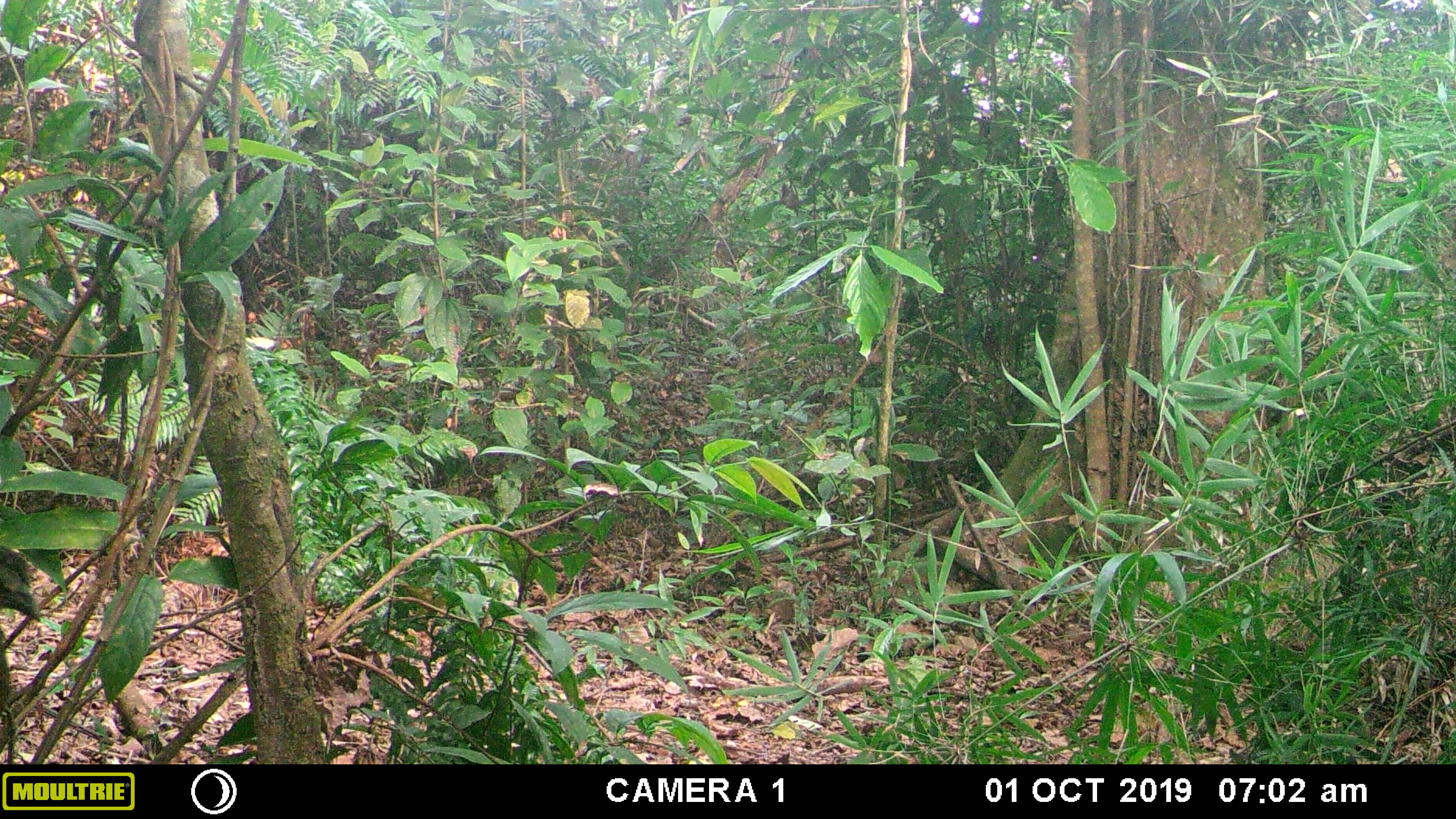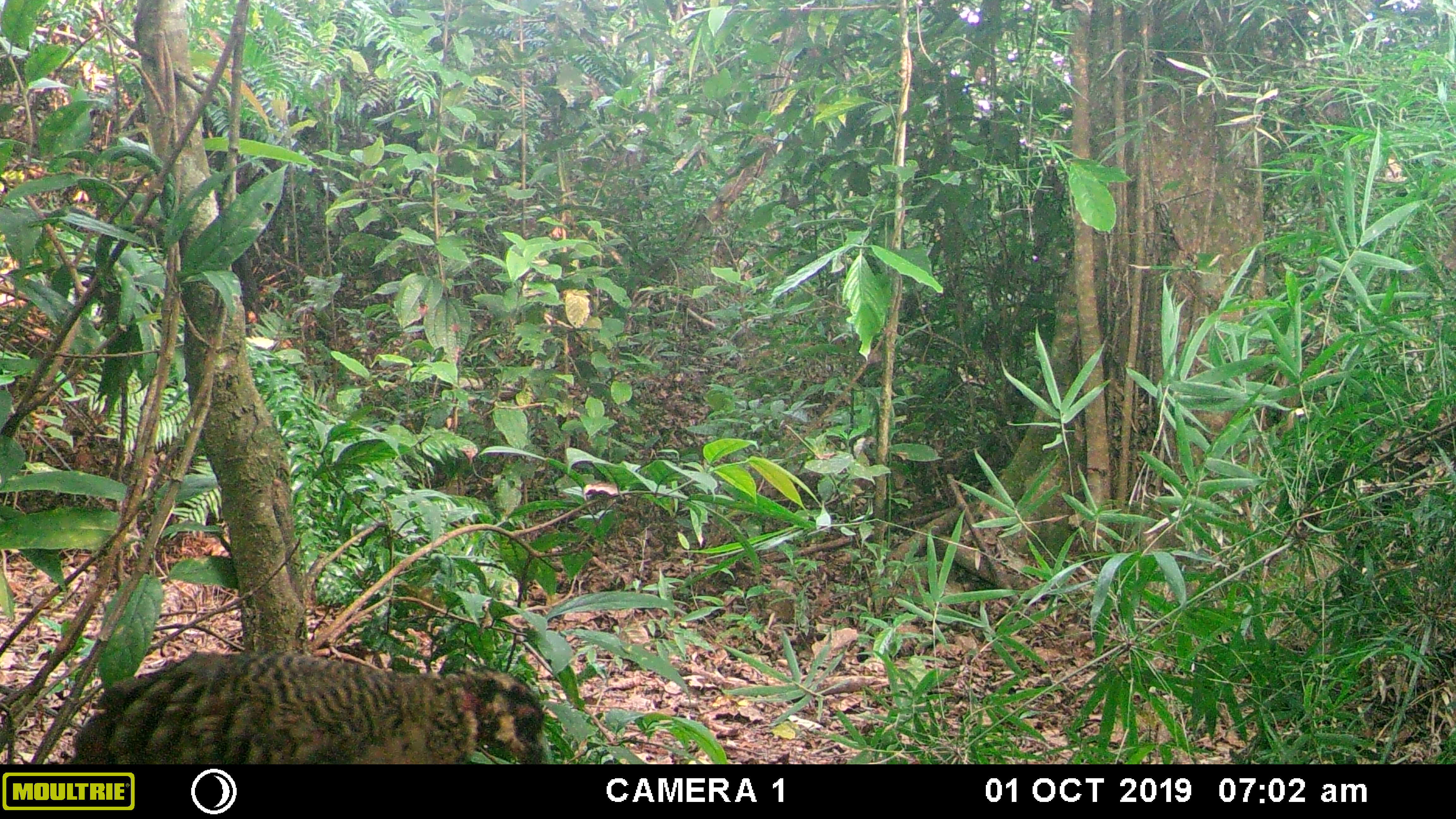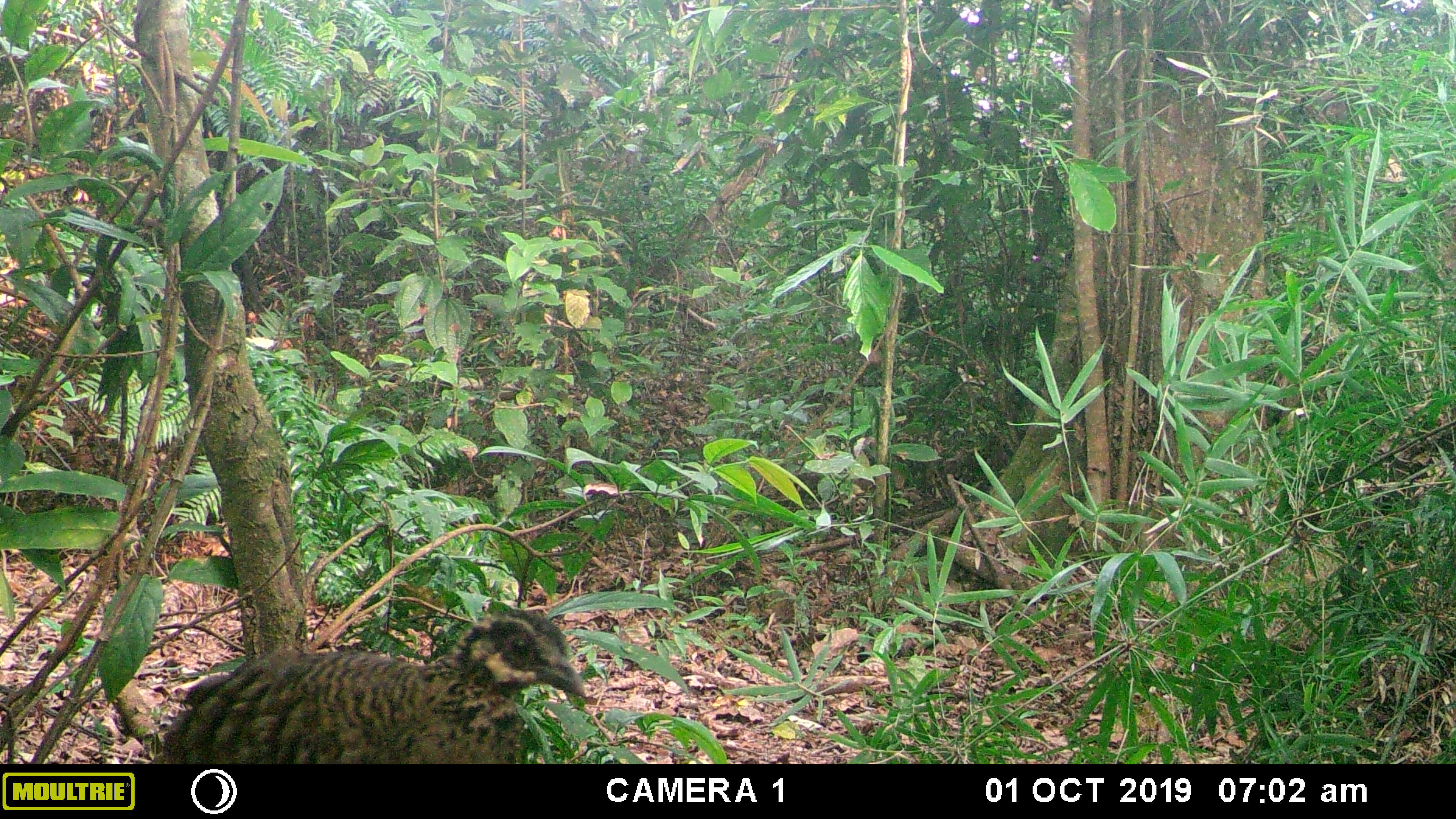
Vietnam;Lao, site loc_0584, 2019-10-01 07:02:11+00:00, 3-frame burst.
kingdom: Animalia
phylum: Chordata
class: Aves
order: Galliformes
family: Phasianidae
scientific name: Phasianidae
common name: partridge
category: unidentified partridge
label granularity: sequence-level